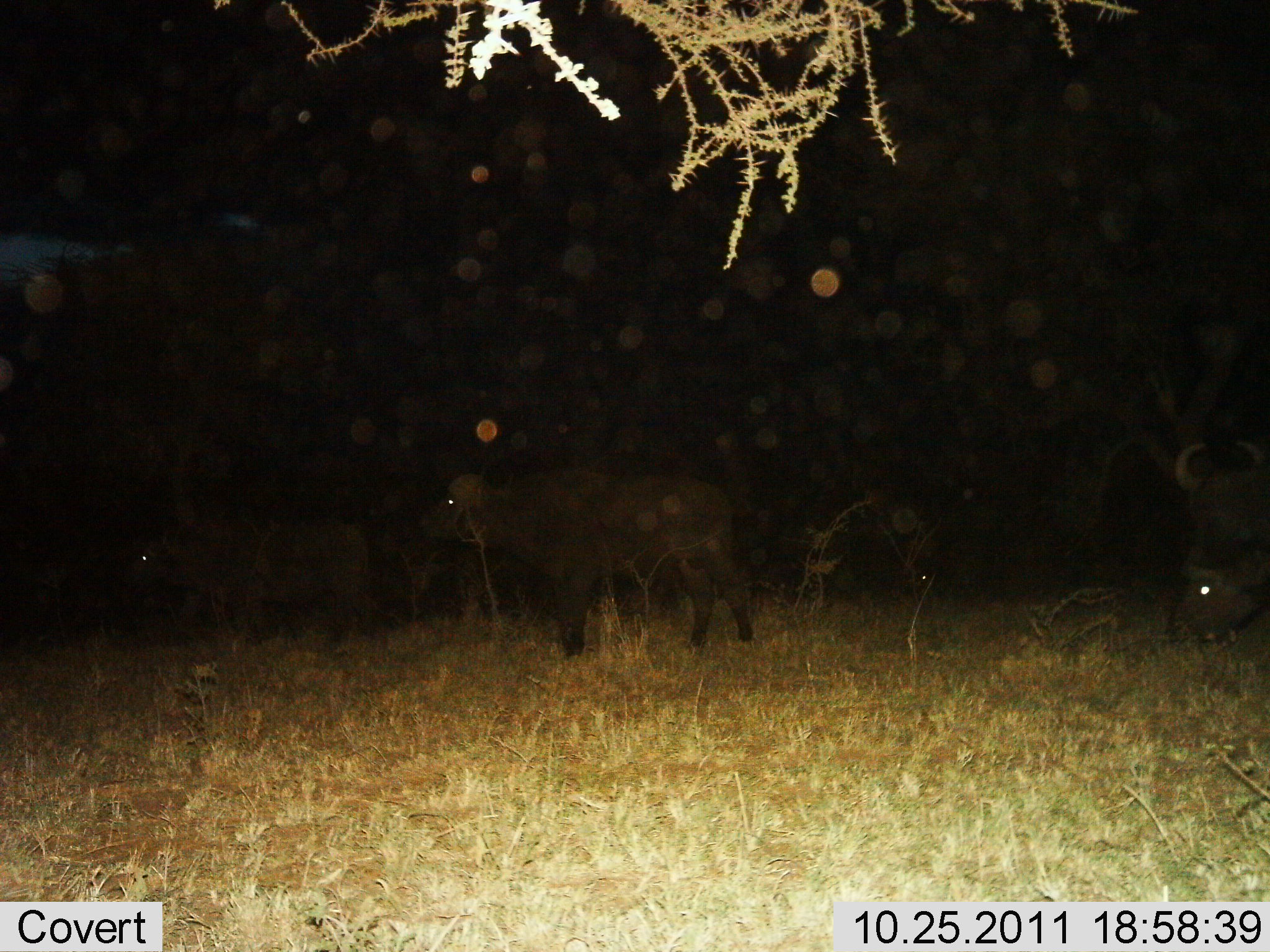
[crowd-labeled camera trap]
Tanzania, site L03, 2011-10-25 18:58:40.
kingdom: Animalia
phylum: Chordata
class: Mammalia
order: Artiodactyla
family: Bovidae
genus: Syncerus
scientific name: Syncerus caffer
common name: cape buffalo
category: buffalo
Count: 4.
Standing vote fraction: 92%.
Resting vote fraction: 0%.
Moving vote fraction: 0%.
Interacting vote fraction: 0%.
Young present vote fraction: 0%.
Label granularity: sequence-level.